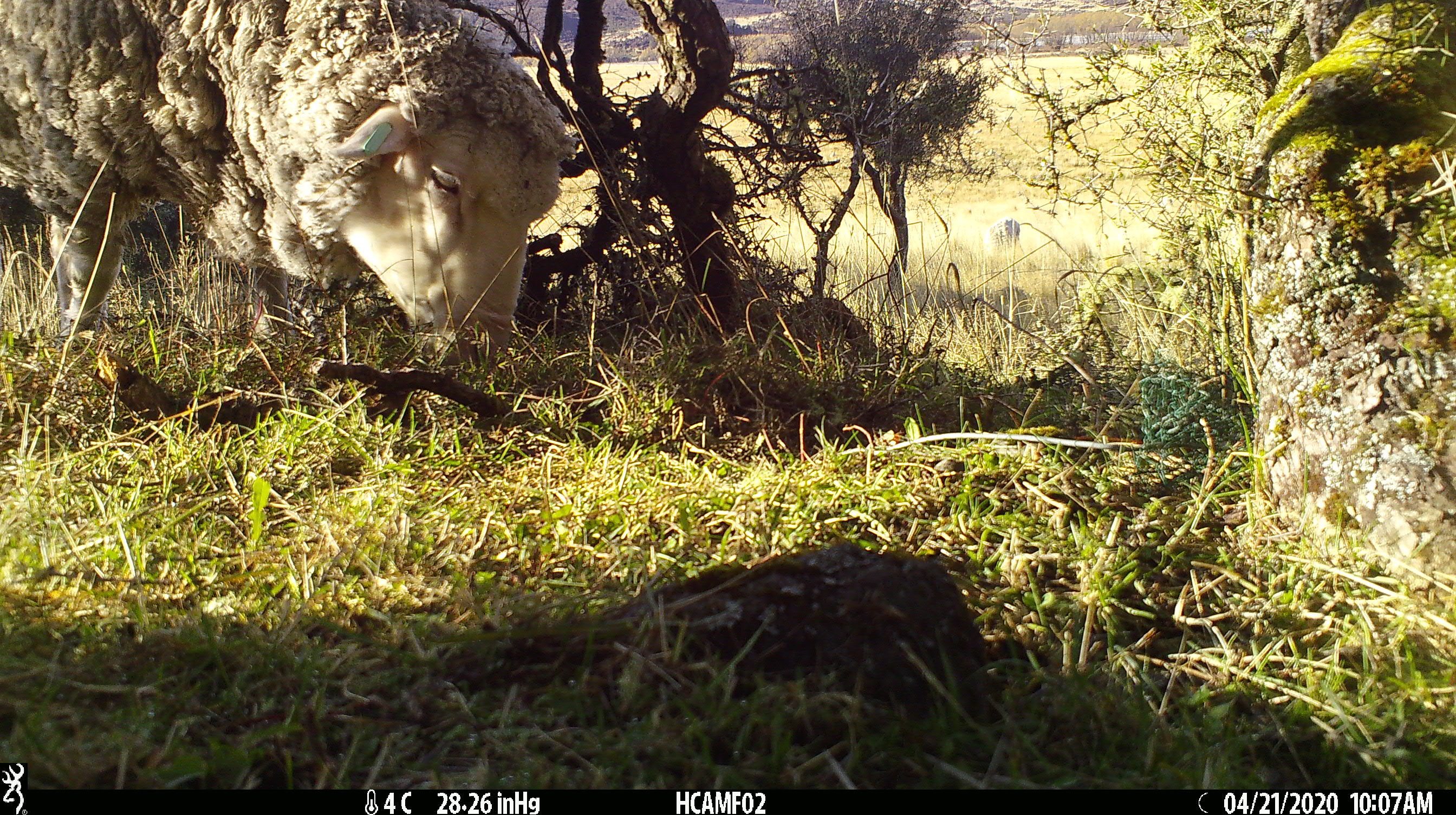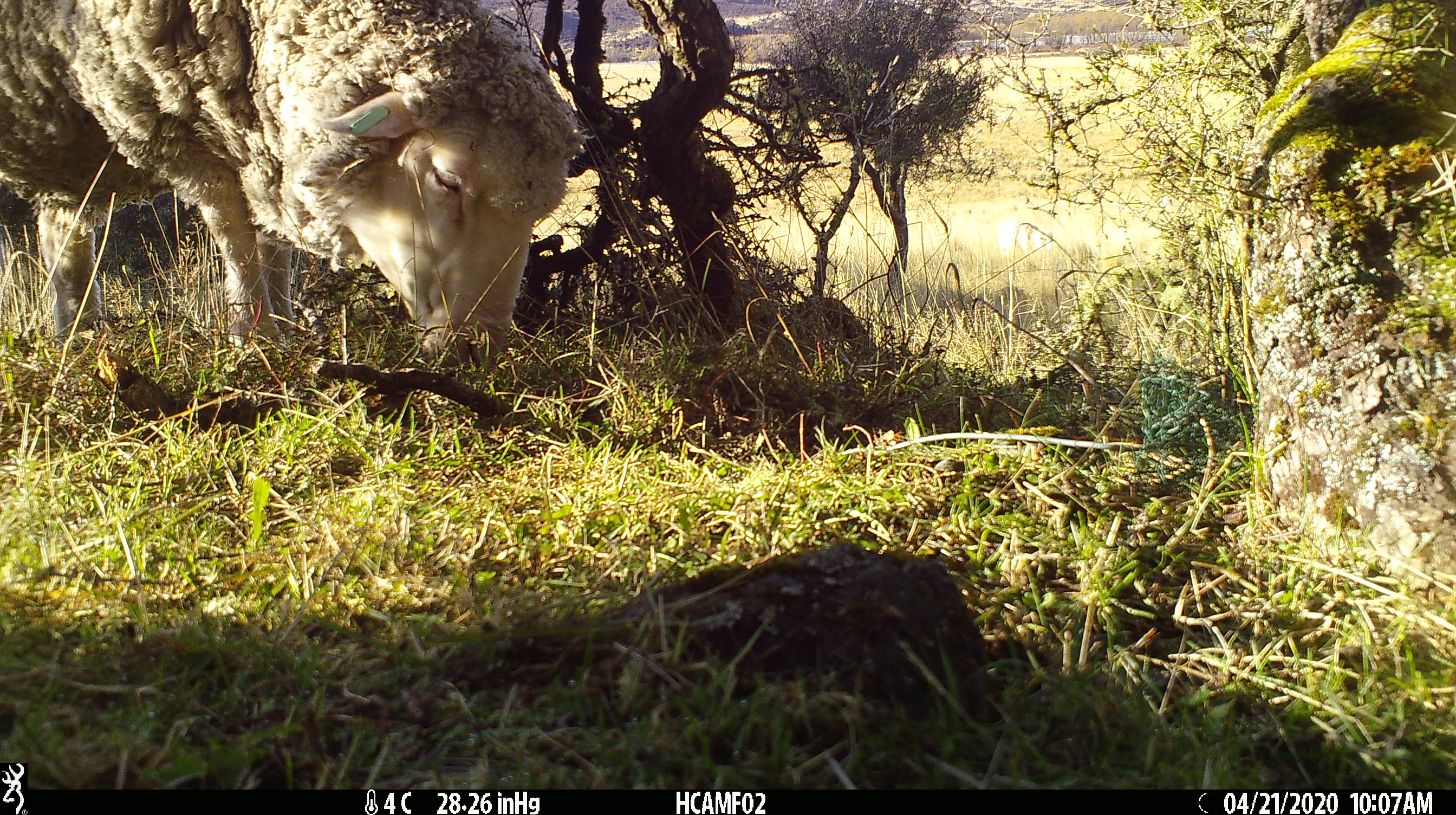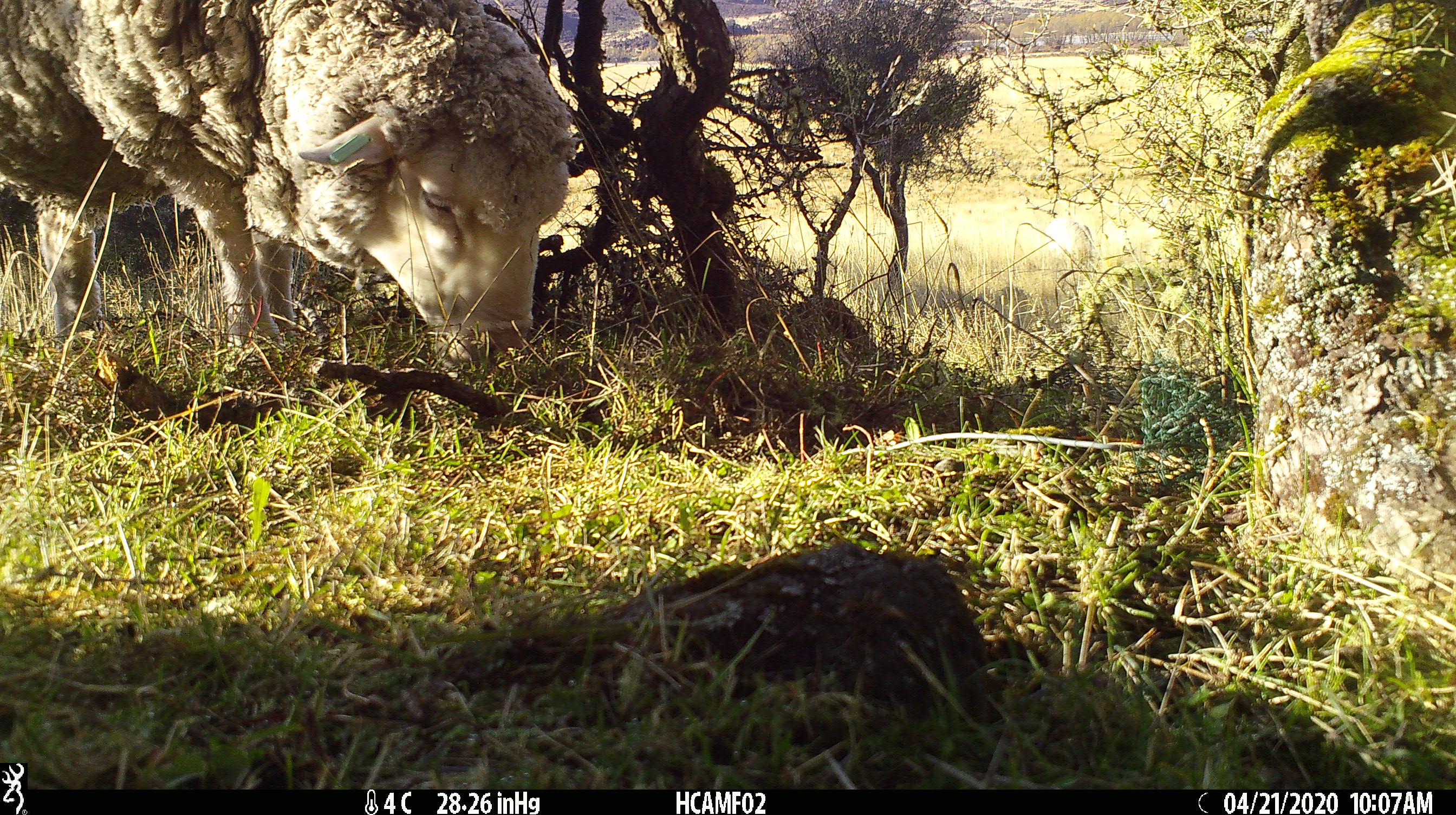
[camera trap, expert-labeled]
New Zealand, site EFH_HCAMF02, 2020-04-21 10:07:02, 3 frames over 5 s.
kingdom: Animalia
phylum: Chordata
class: Mammalia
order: Artiodactyla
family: Bovidae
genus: Ovis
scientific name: Ovis aries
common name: domestic sheep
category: sheep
Sheep (domestic sheep) (Ovis aries).